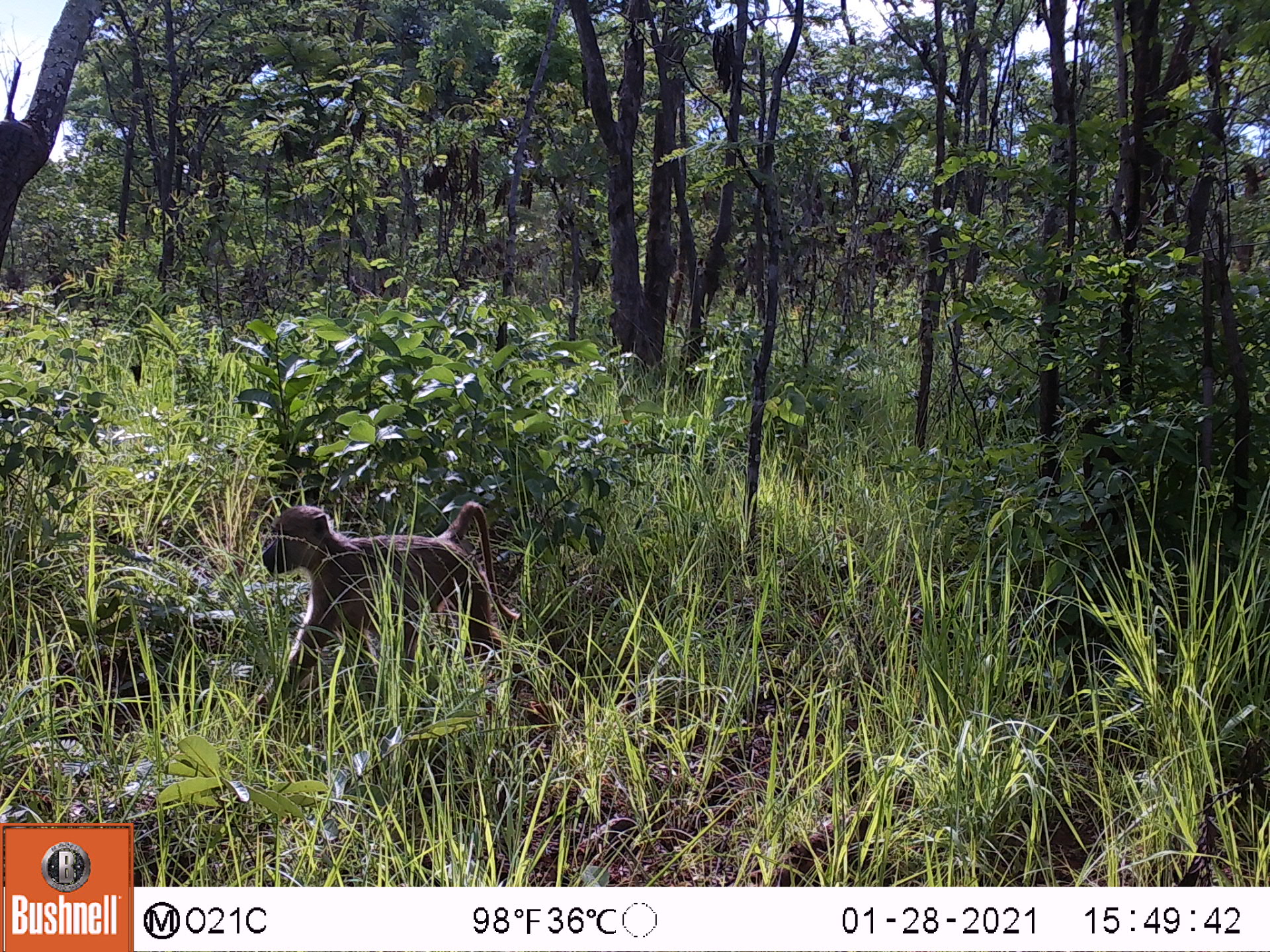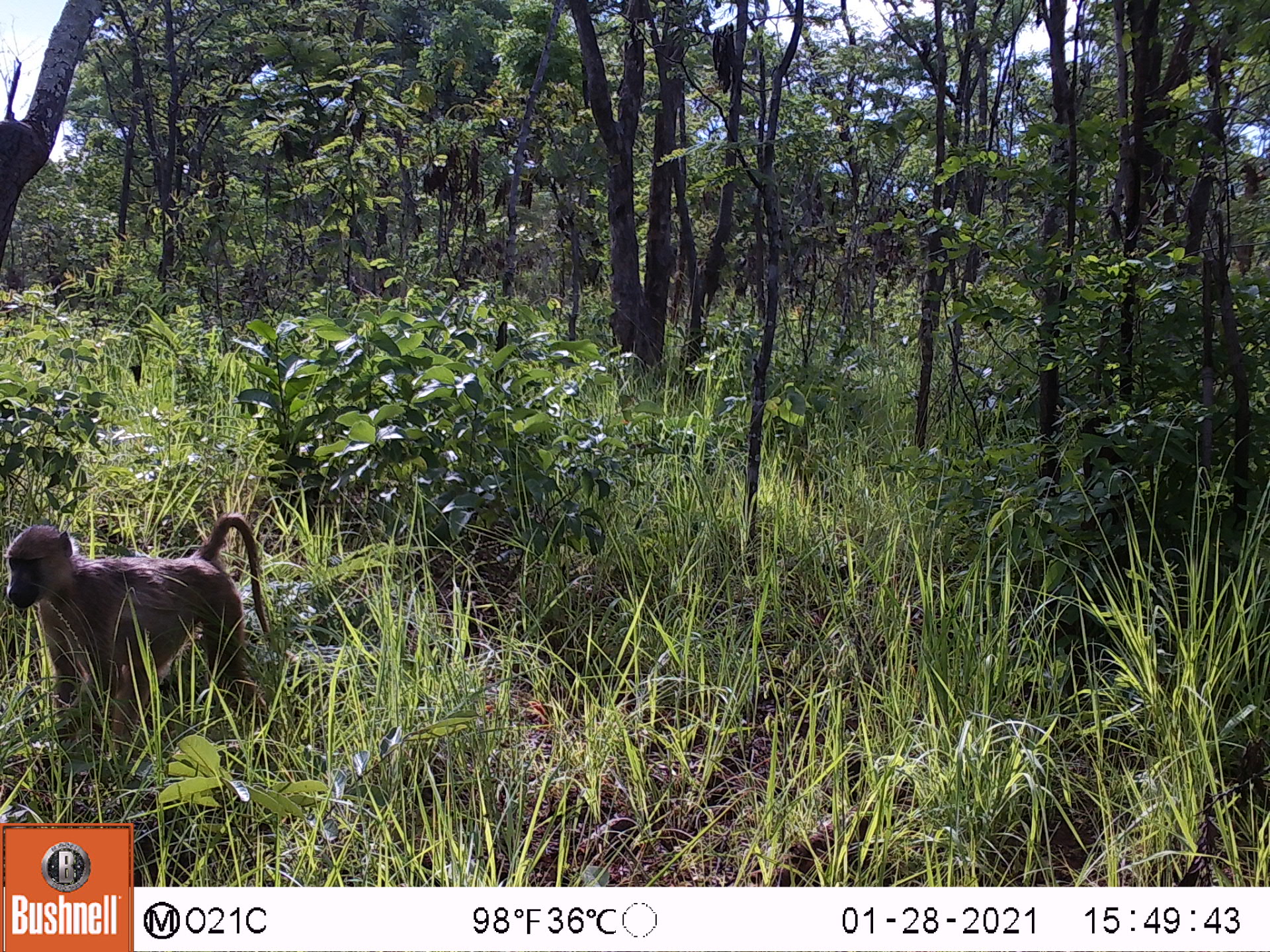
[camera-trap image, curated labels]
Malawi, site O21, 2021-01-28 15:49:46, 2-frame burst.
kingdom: Animalia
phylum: Chordata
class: Mammalia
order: Primates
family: Cercopithecidae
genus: Papio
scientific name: Papio cynocephalus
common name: yellow baboon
Yellow baboon (Papio cynocephalus), count 1.